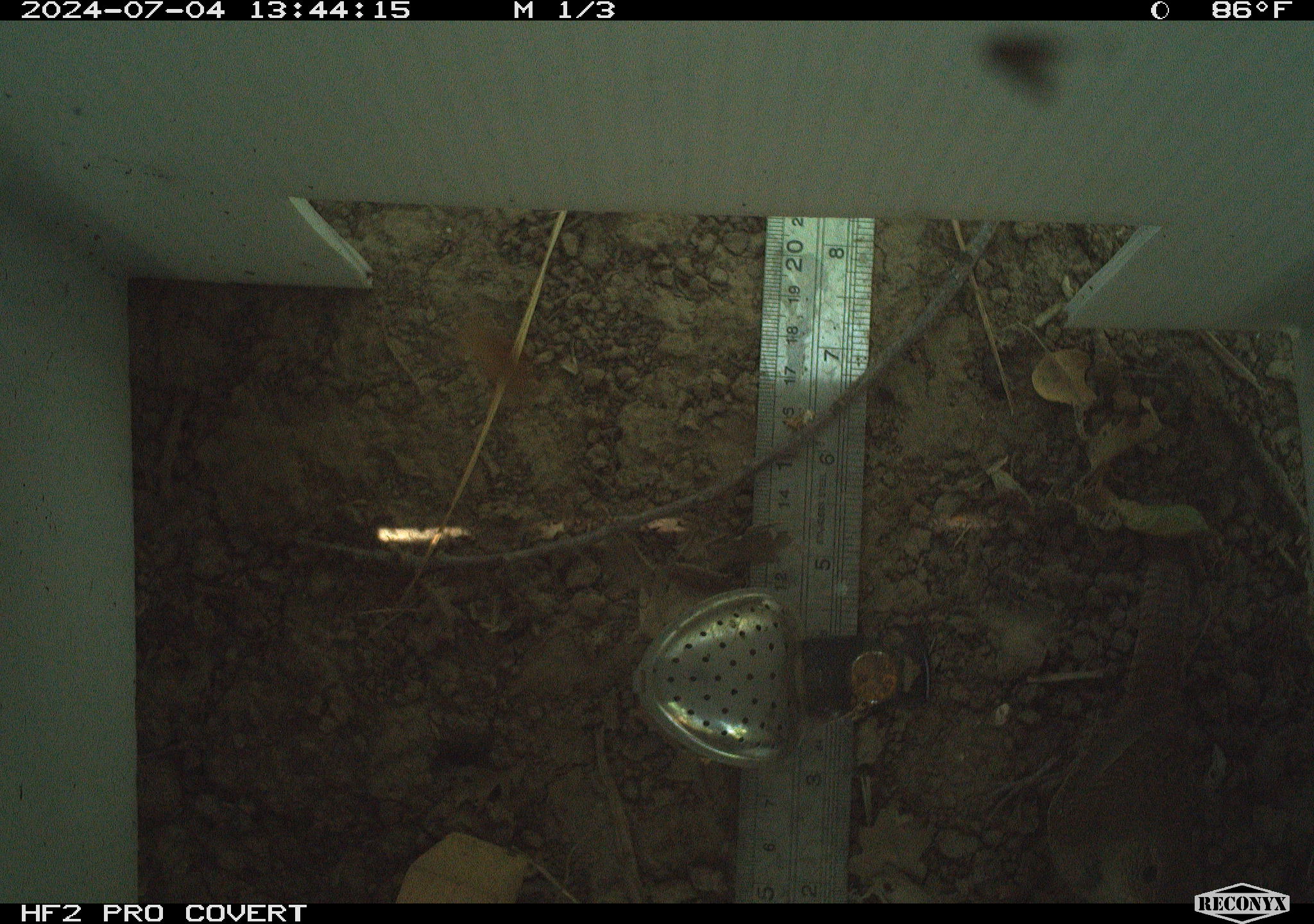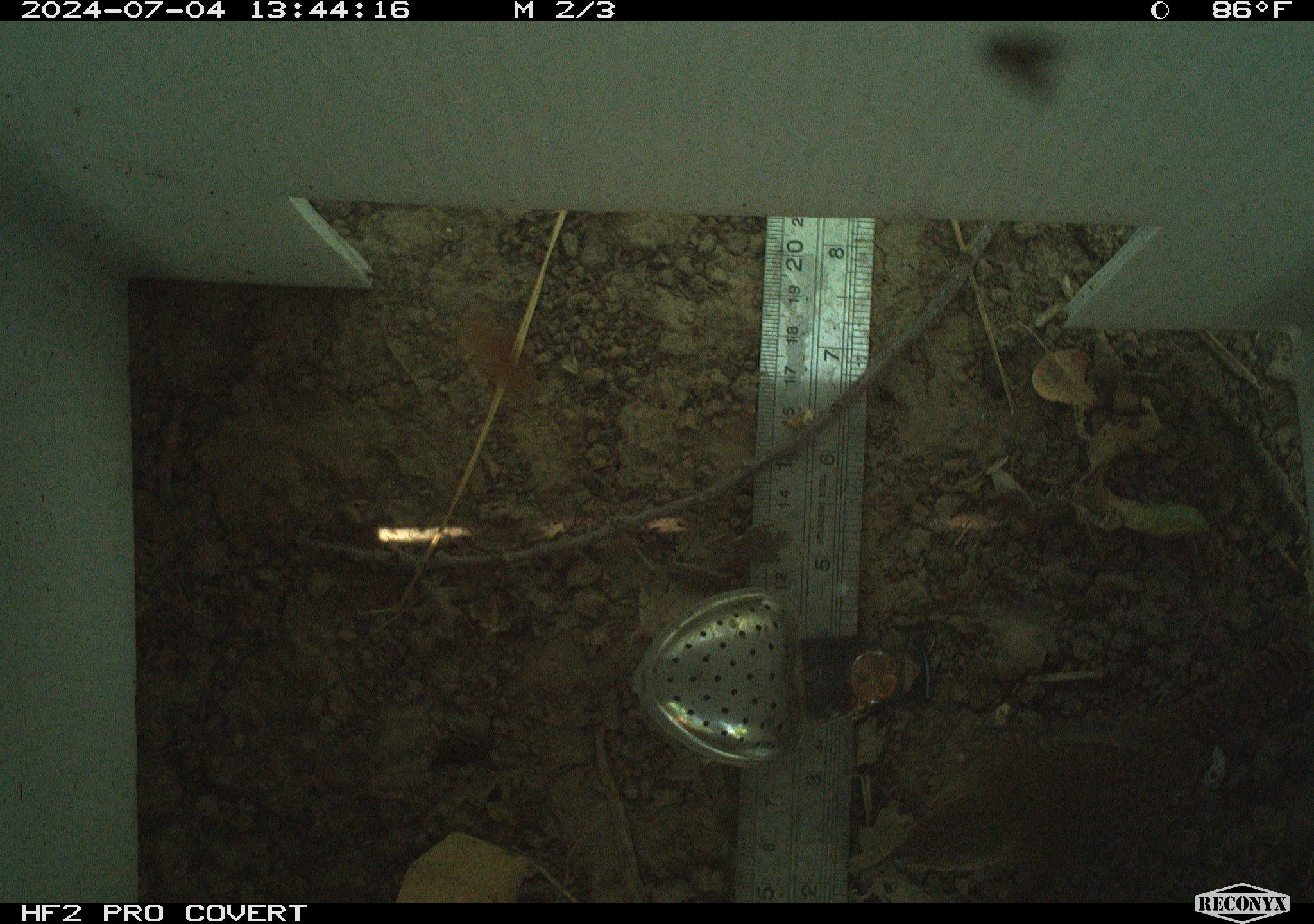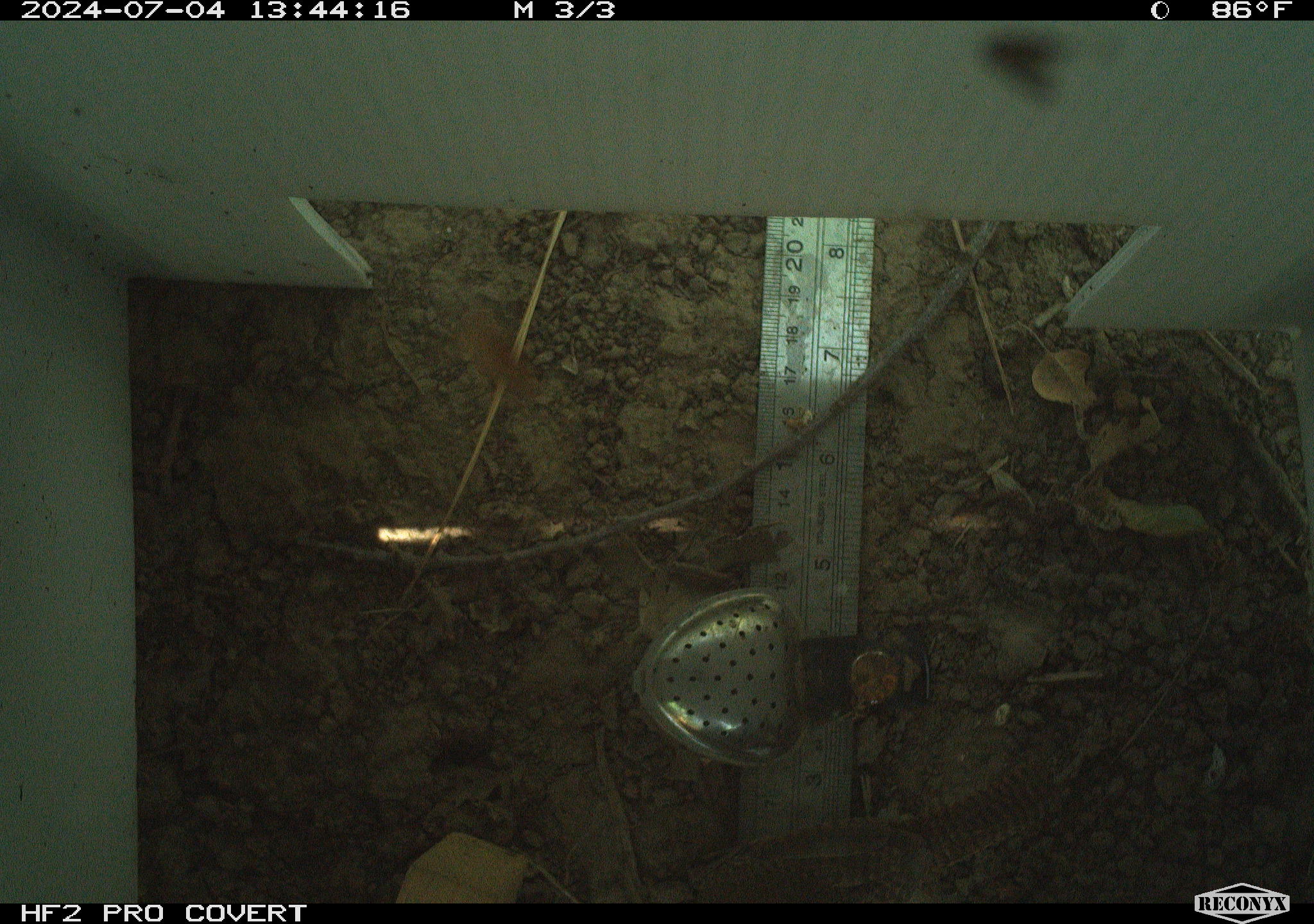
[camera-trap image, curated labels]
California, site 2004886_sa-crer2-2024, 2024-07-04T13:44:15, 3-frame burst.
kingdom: Animalia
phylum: Chordata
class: Aves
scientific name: Aves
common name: bird